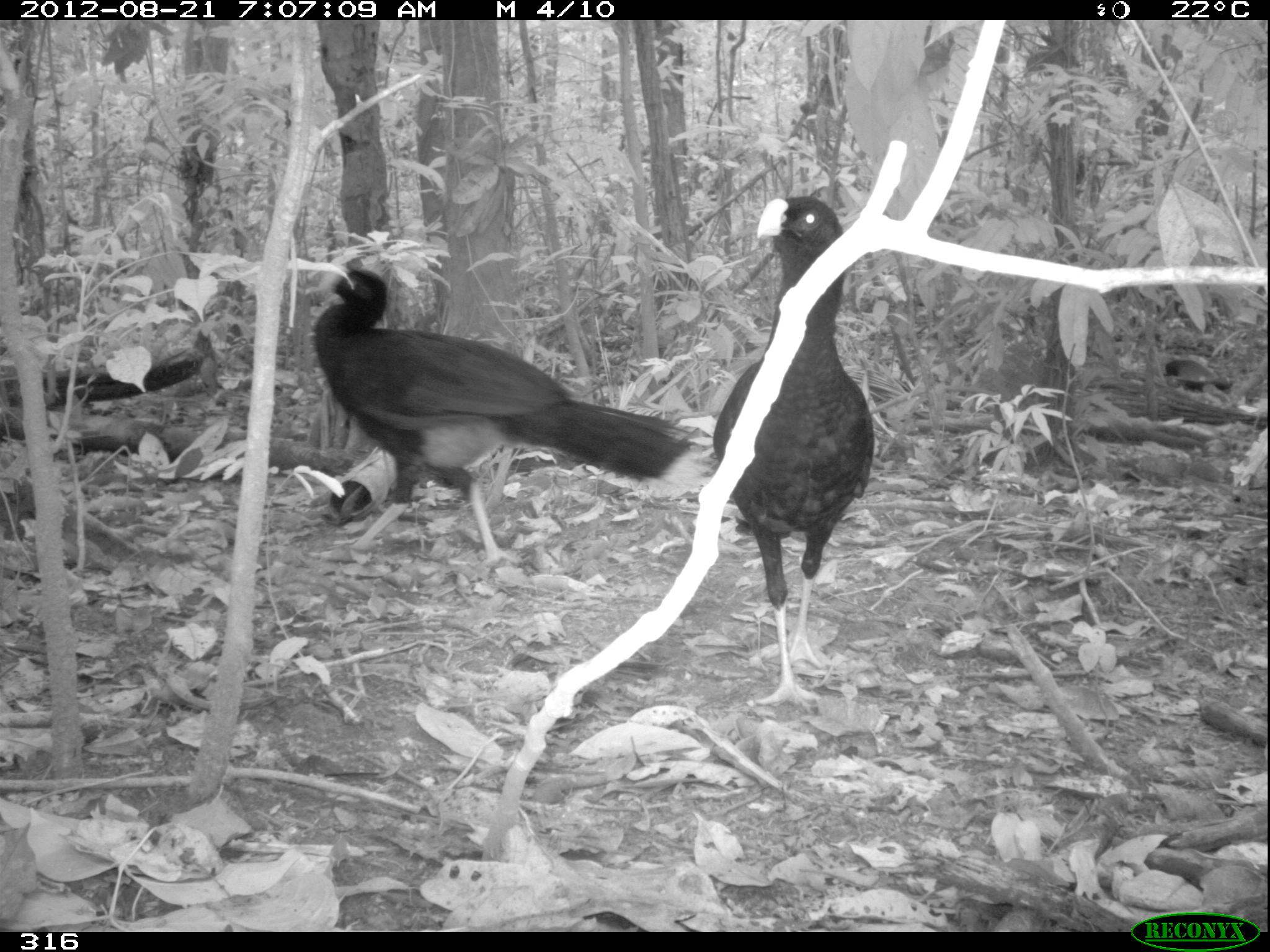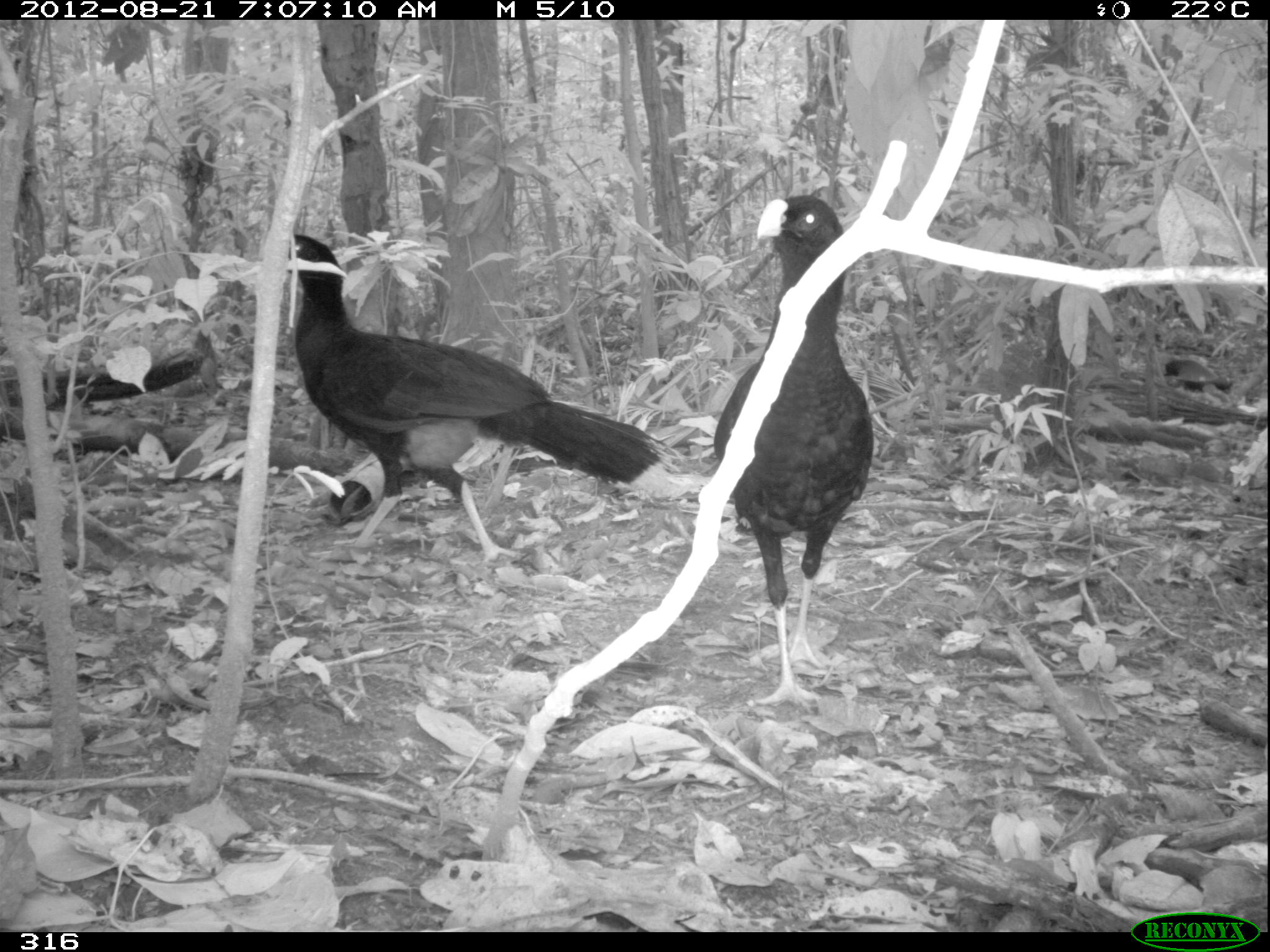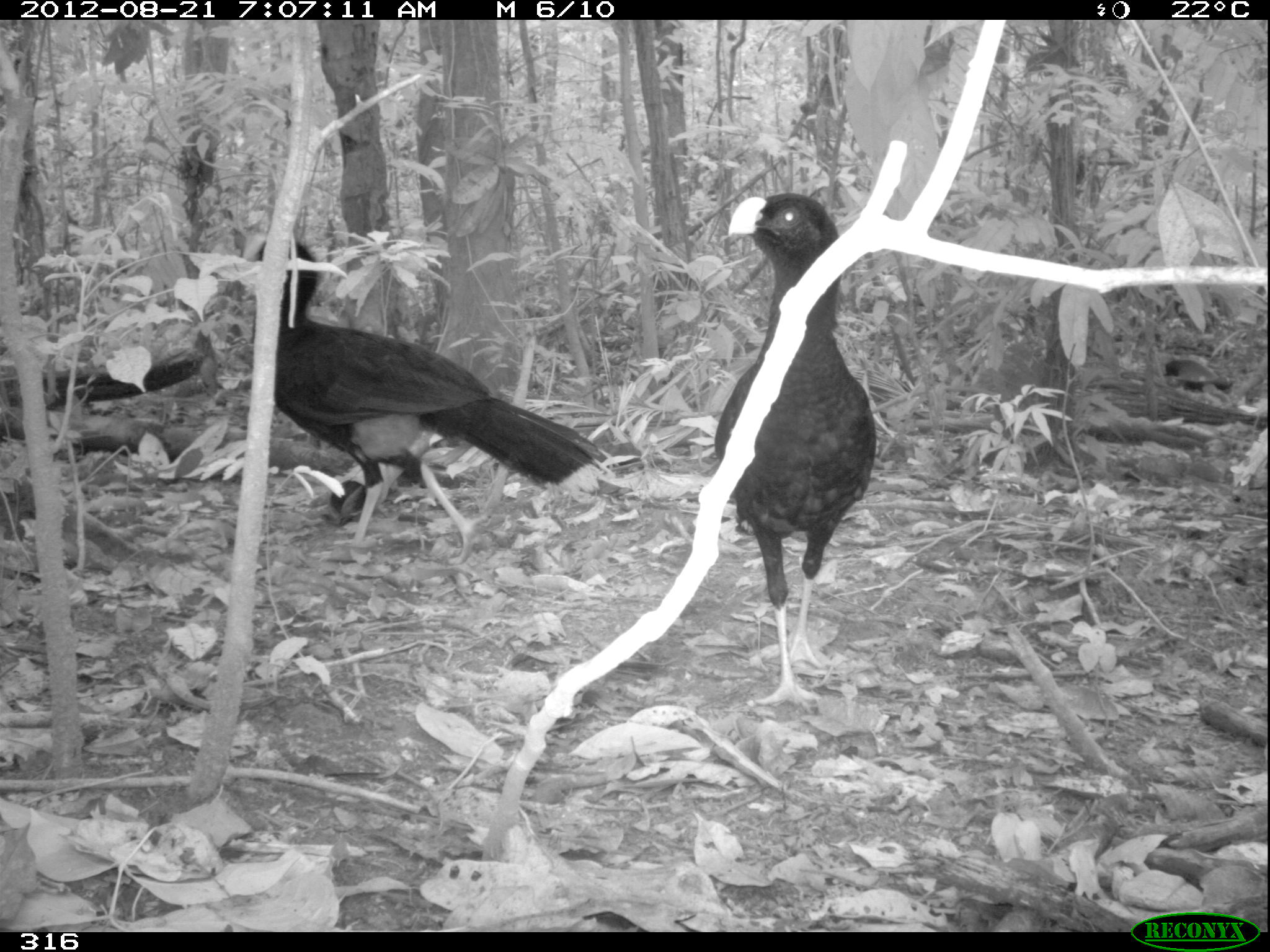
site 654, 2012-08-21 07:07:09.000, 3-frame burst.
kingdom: Animalia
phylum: Chordata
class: Aves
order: Galliformes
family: Cracidae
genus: Mitu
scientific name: Mitu tuberosum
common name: razor-billed curassow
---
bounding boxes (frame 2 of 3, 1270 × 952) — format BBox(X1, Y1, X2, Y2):
mitu tuberosum: BBox(286, 230, 683, 561); BBox(710, 191, 875, 713)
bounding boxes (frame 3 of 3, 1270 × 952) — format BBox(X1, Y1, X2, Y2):
mitu tuberosum: BBox(241, 232, 619, 569); BBox(714, 191, 876, 714)